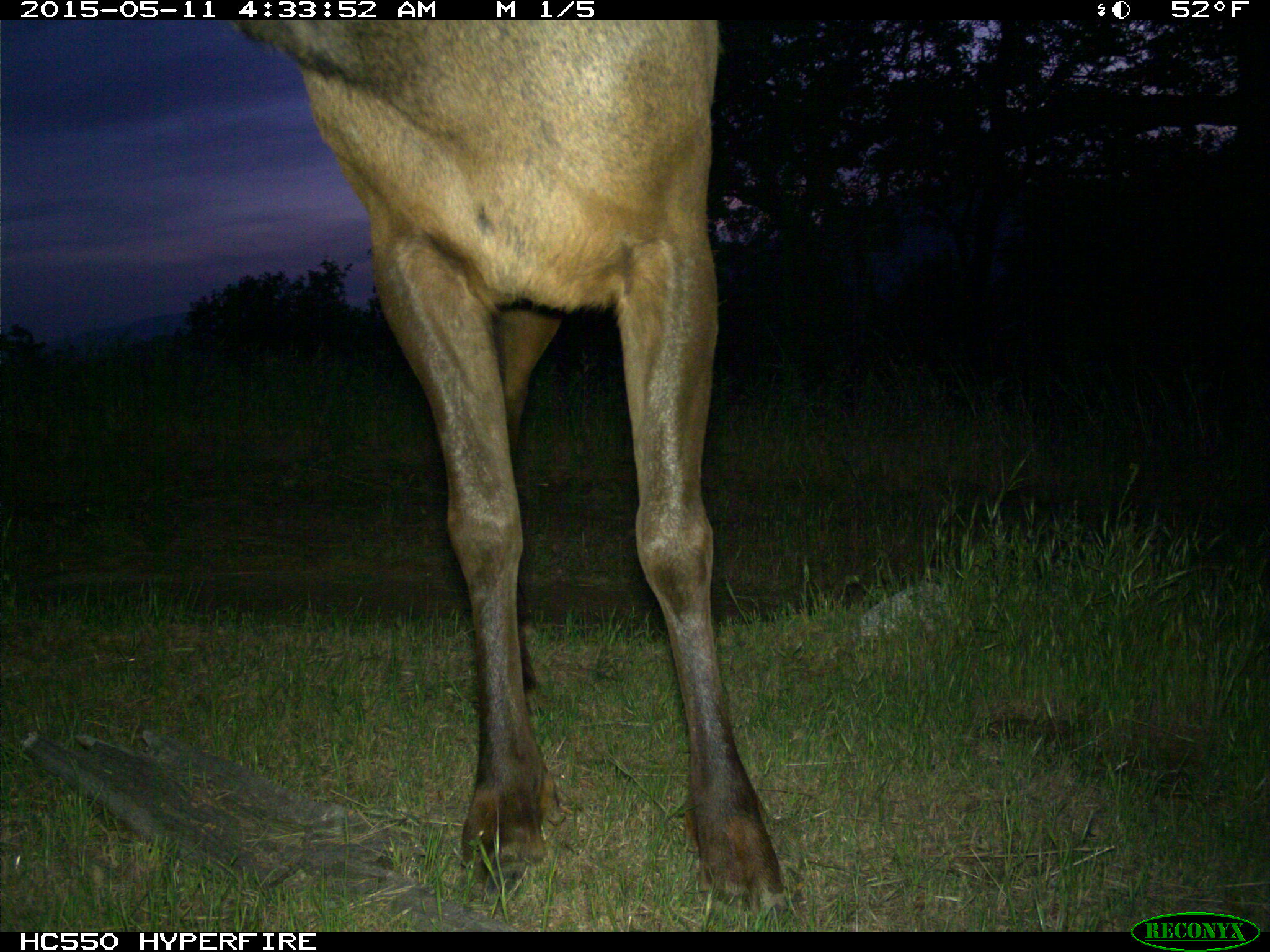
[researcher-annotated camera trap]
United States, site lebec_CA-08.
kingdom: Animalia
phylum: Chordata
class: Mammalia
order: Artiodactyla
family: Cervidae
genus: Cervus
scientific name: Cervus canadensis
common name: elk